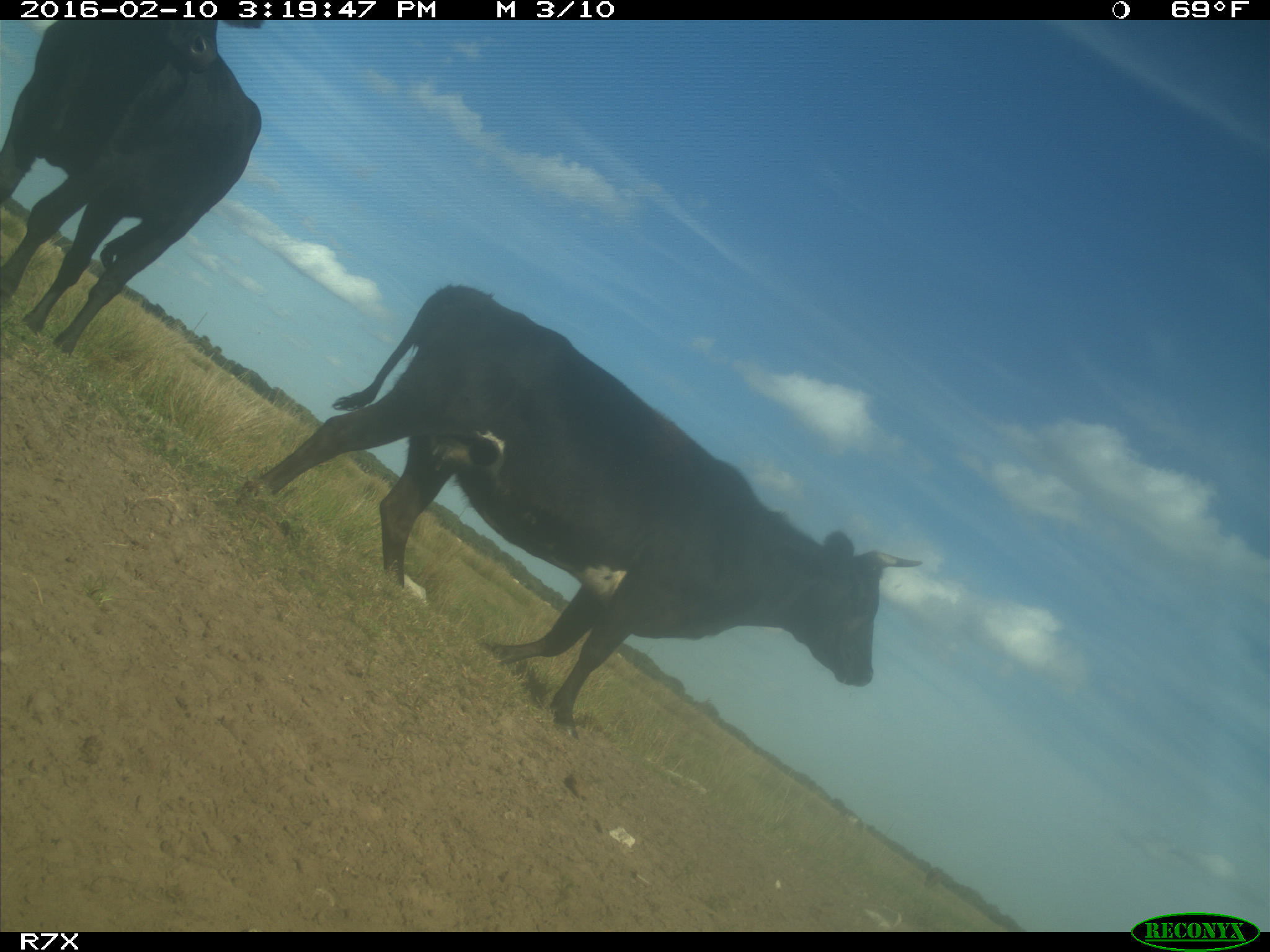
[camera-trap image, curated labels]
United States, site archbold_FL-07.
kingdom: Animalia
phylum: Chordata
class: Mammalia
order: Artiodactyla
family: Bovidae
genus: Bos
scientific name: Bos taurus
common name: domestic cow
Bos taurus (domestic cow).